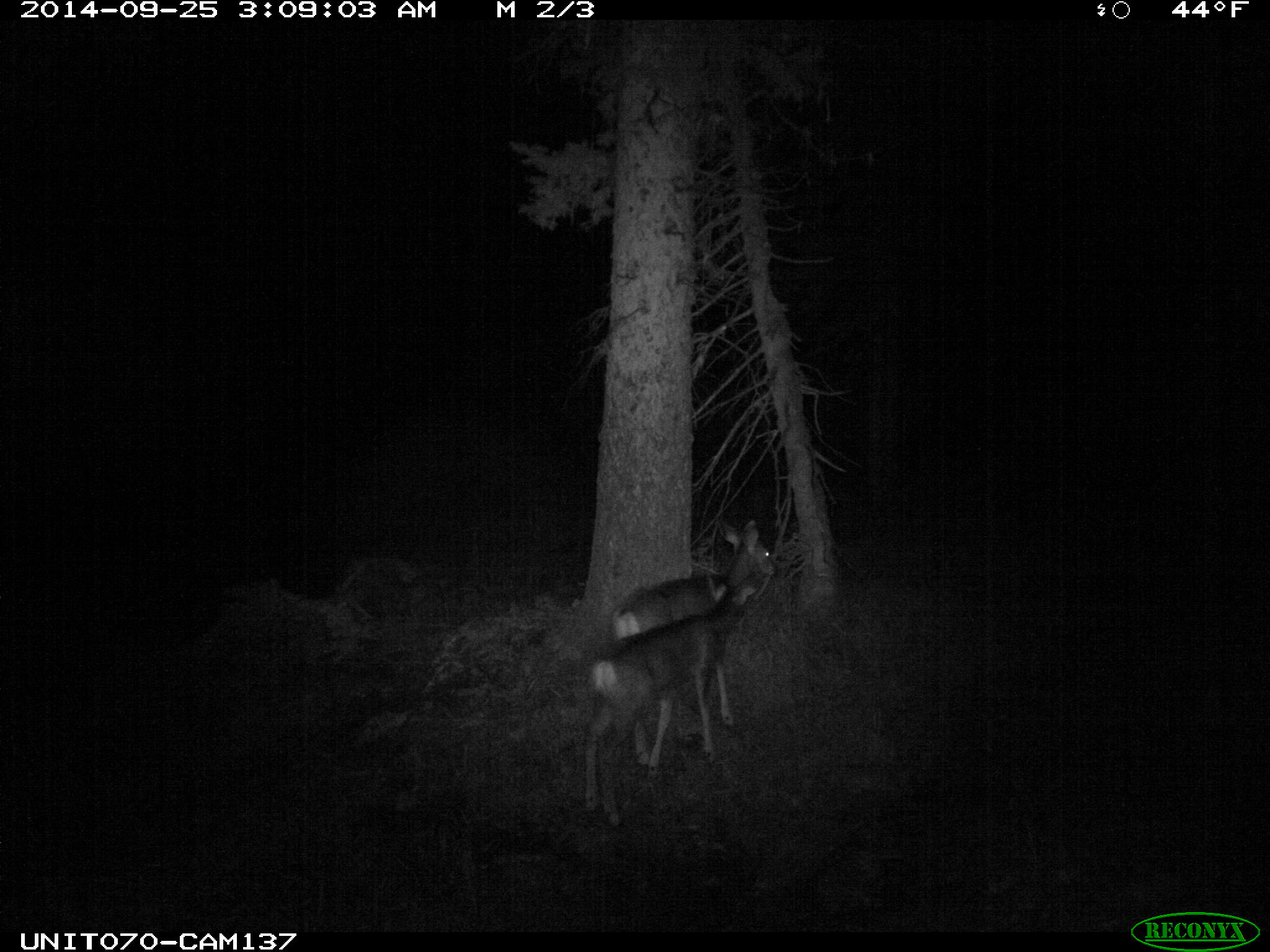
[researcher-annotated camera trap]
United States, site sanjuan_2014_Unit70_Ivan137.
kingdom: Animalia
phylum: Chordata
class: Mammalia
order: Artiodactyla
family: Cervidae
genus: Odocoileus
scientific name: Odocoileus hemionus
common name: mule deer